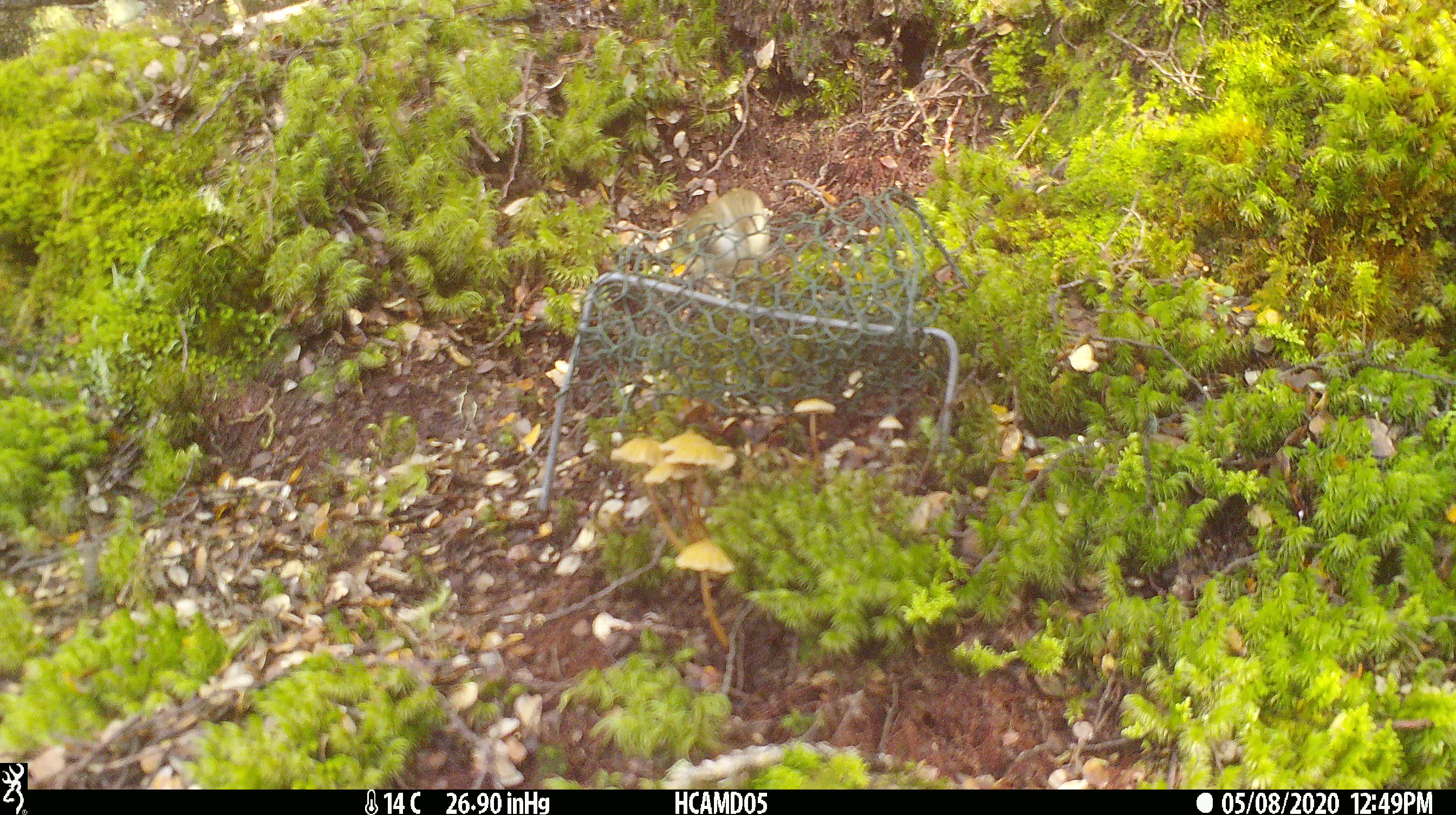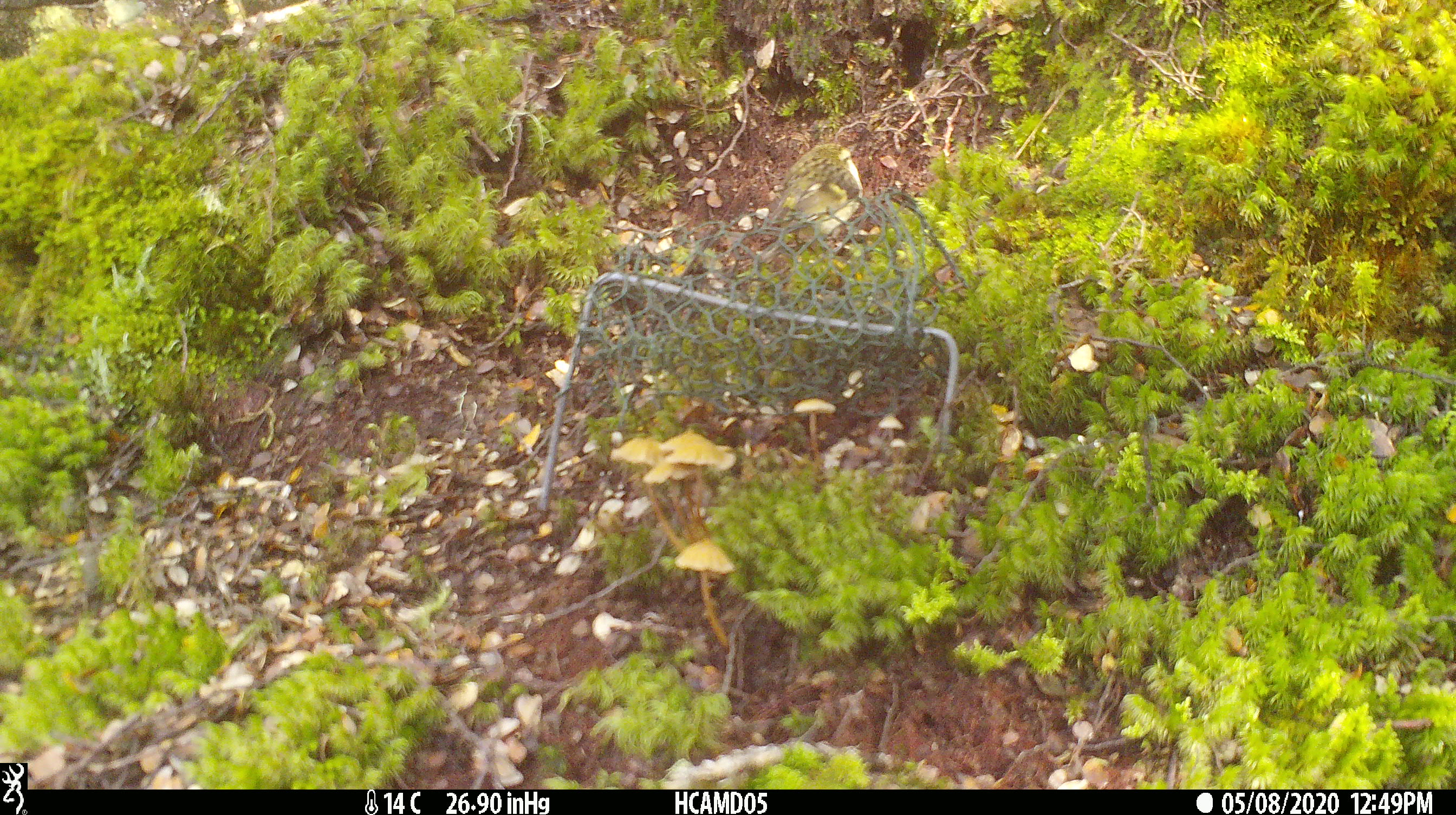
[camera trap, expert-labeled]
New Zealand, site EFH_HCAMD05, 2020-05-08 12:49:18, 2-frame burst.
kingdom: Animalia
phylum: Chordata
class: Aves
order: Passeriformes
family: Acanthisittidae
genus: Acanthisitta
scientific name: Acanthisitta chloris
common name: rifleman